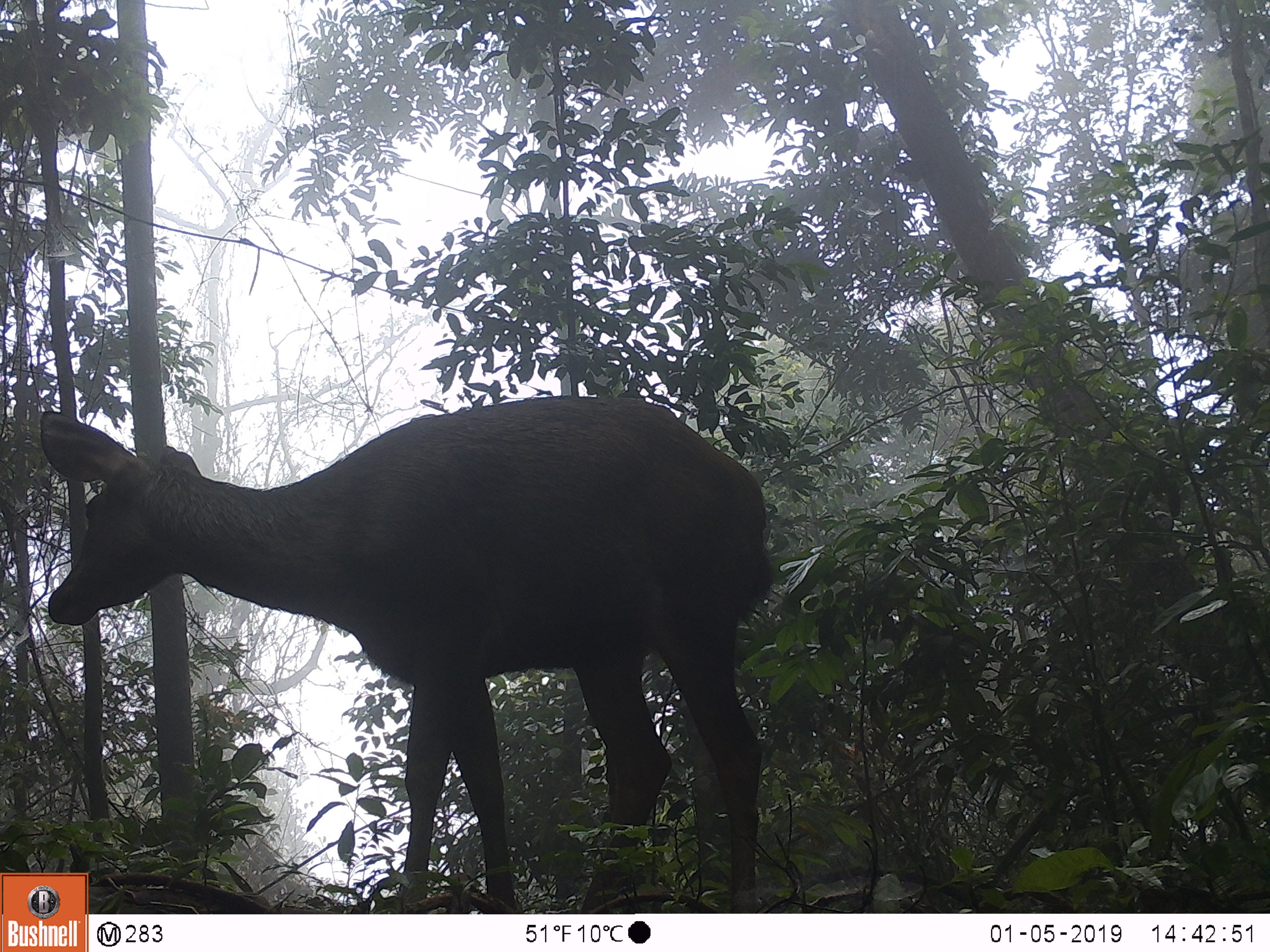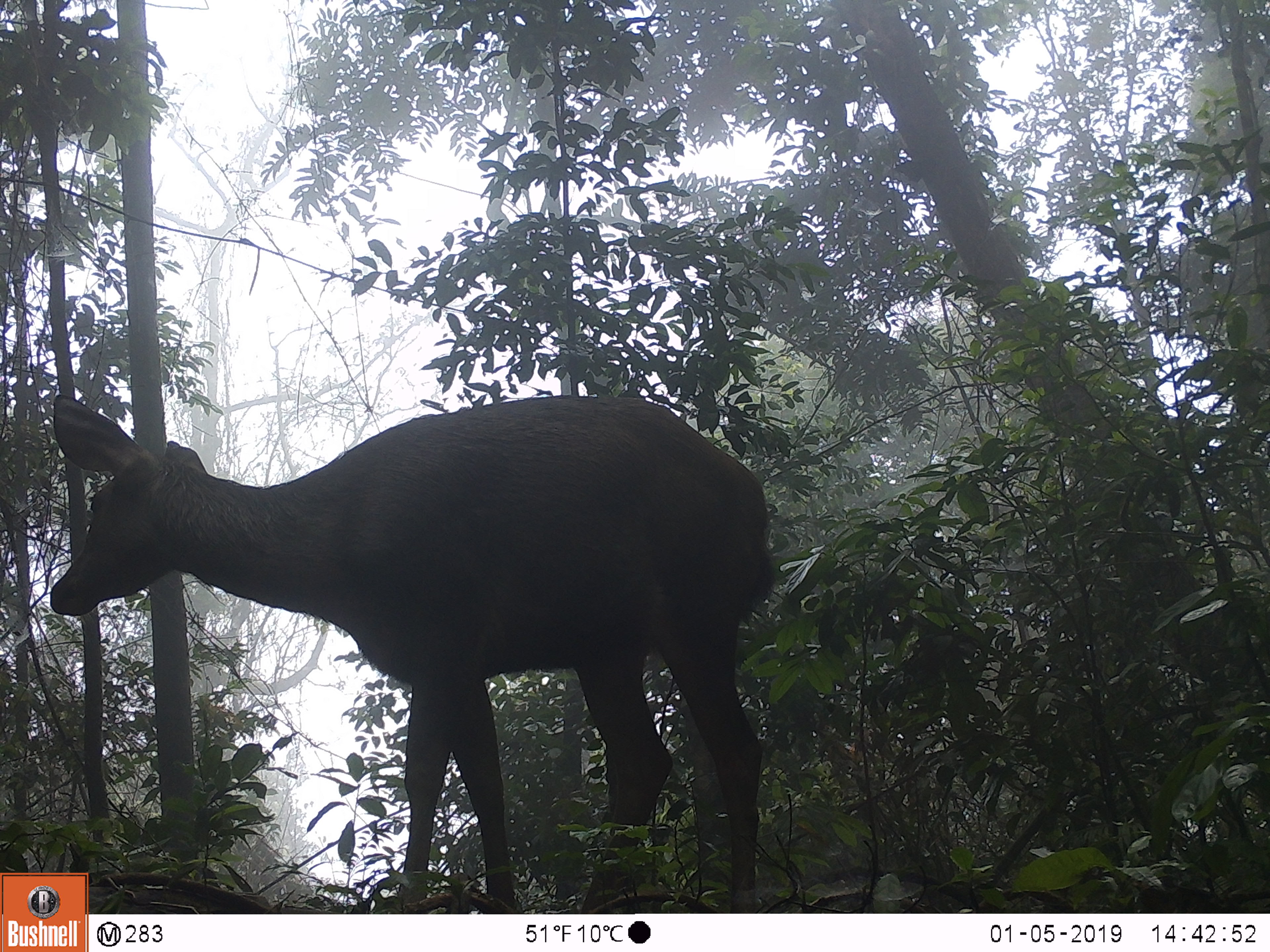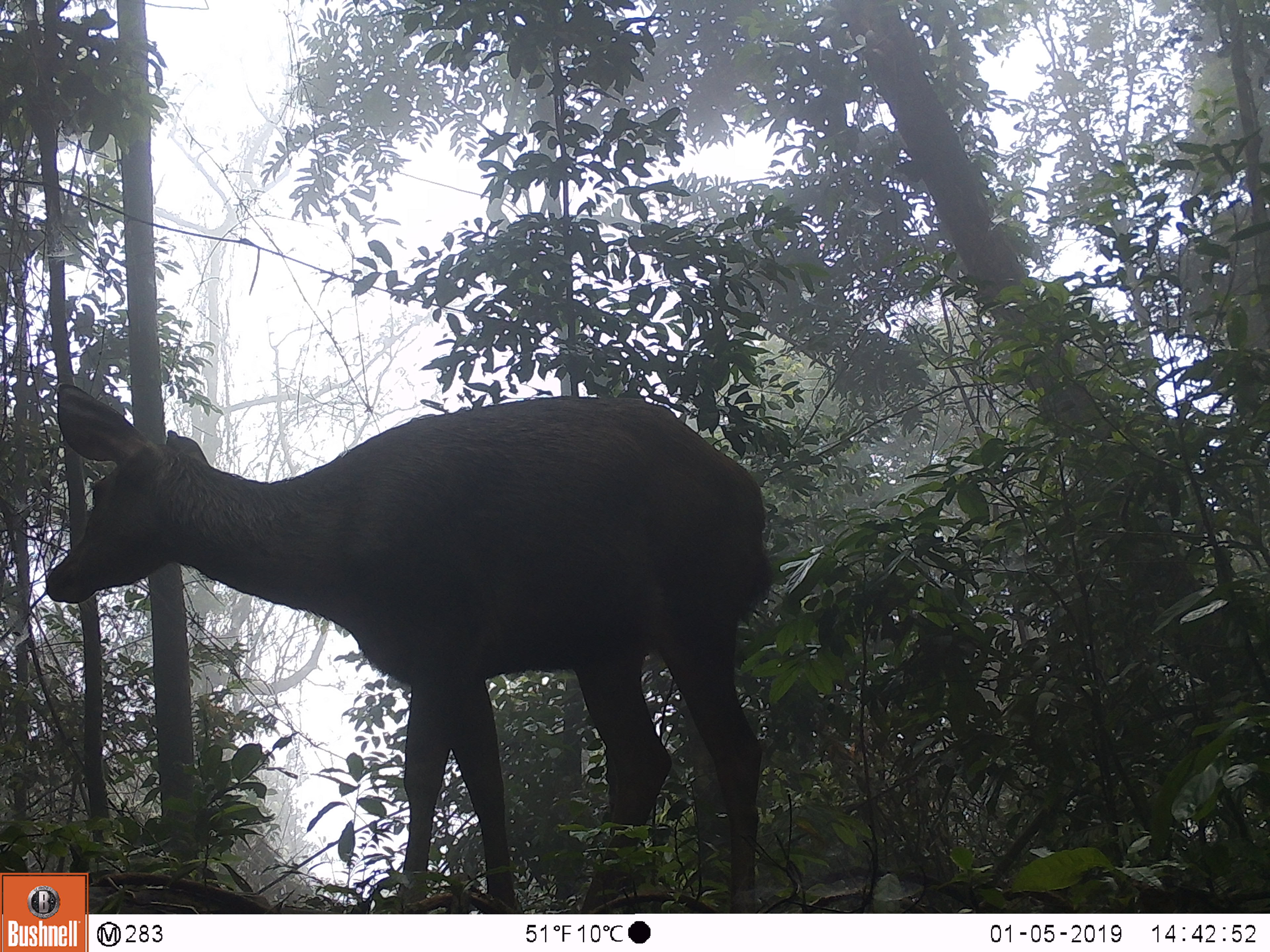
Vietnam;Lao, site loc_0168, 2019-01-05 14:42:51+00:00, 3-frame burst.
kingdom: Animalia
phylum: Chordata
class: Mammalia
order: Artiodactyla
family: Cervidae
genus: Rusa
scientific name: Rusa unicolor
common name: sambar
Sambar (Rusa unicolor). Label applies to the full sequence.